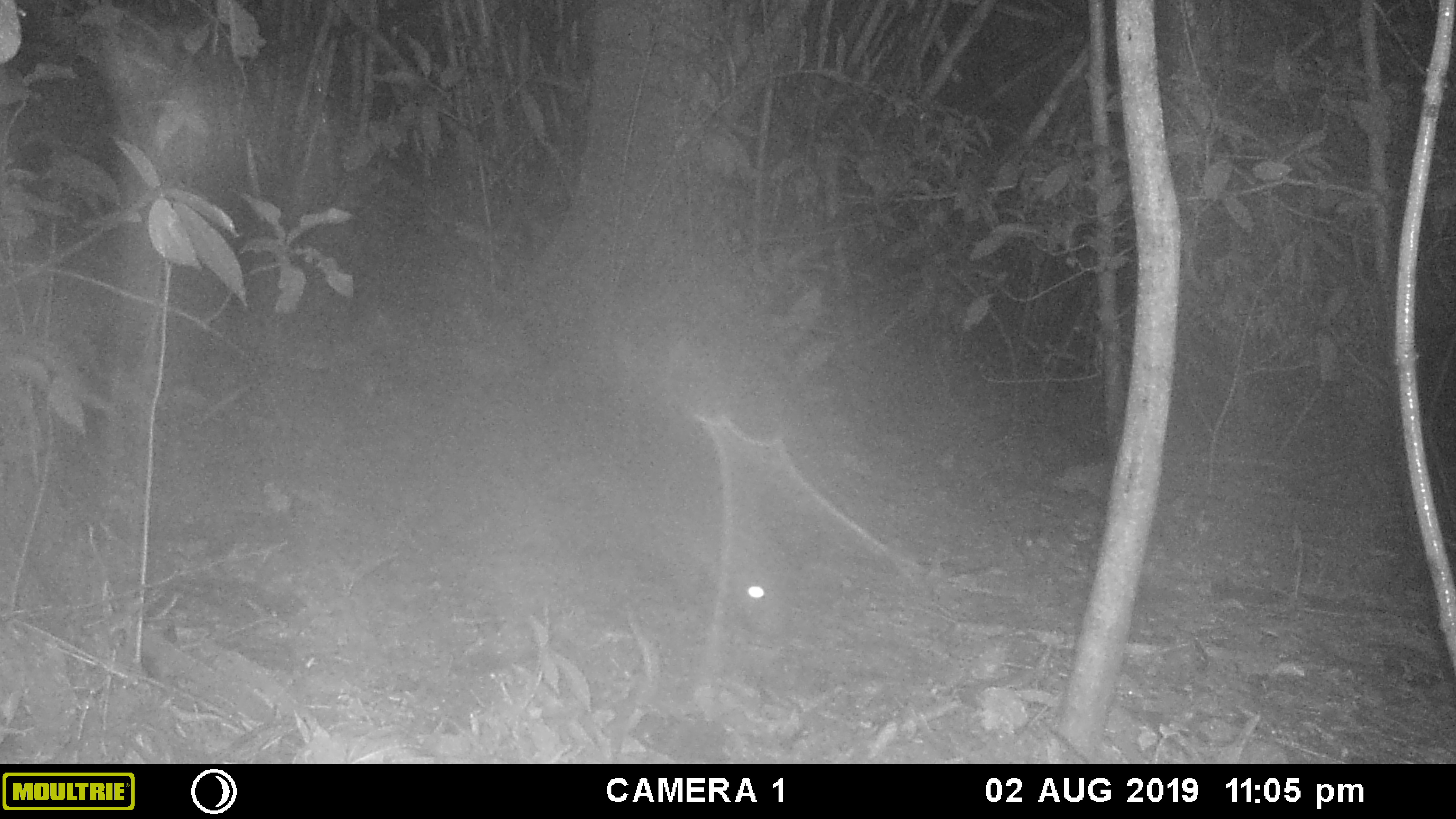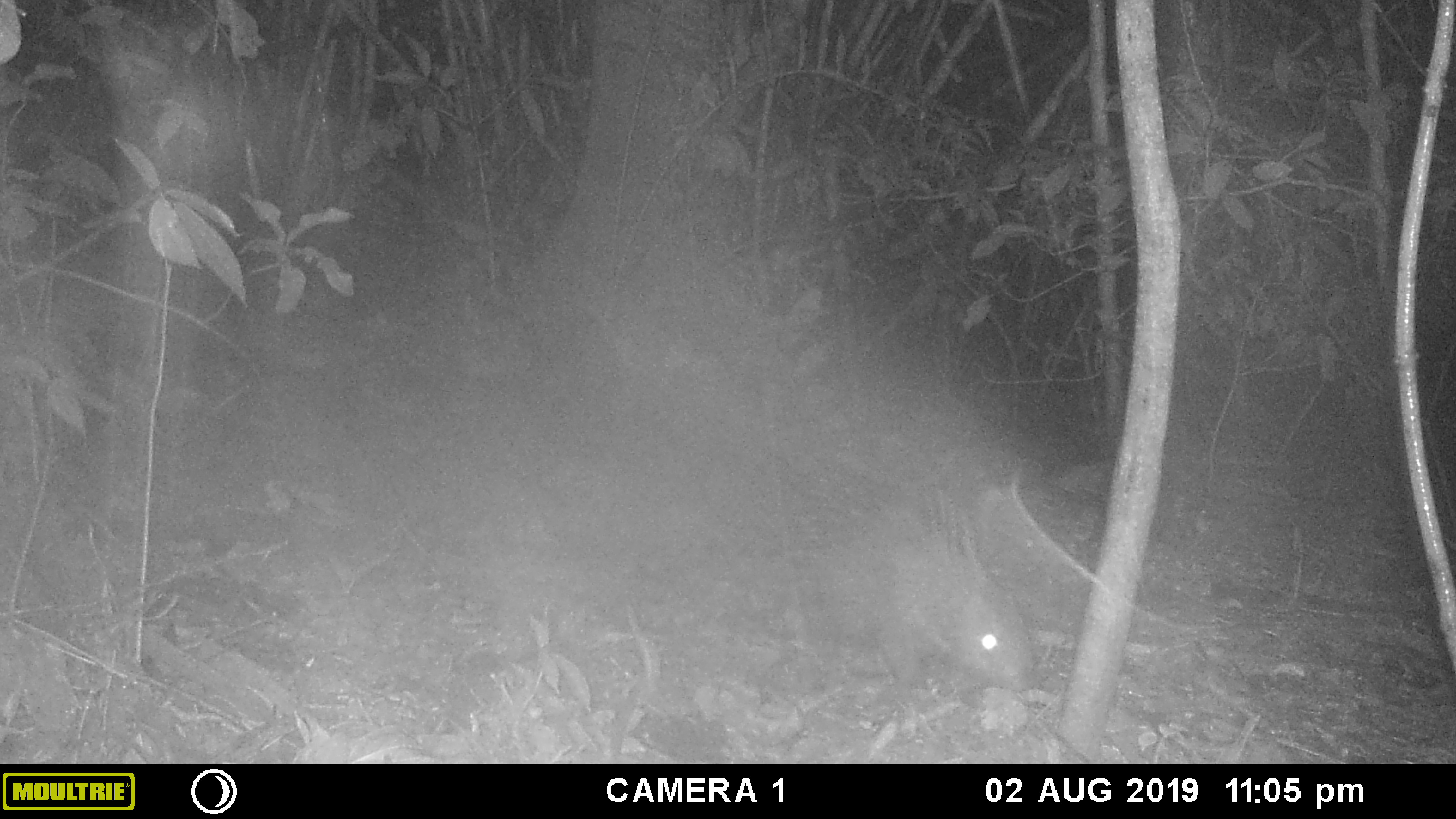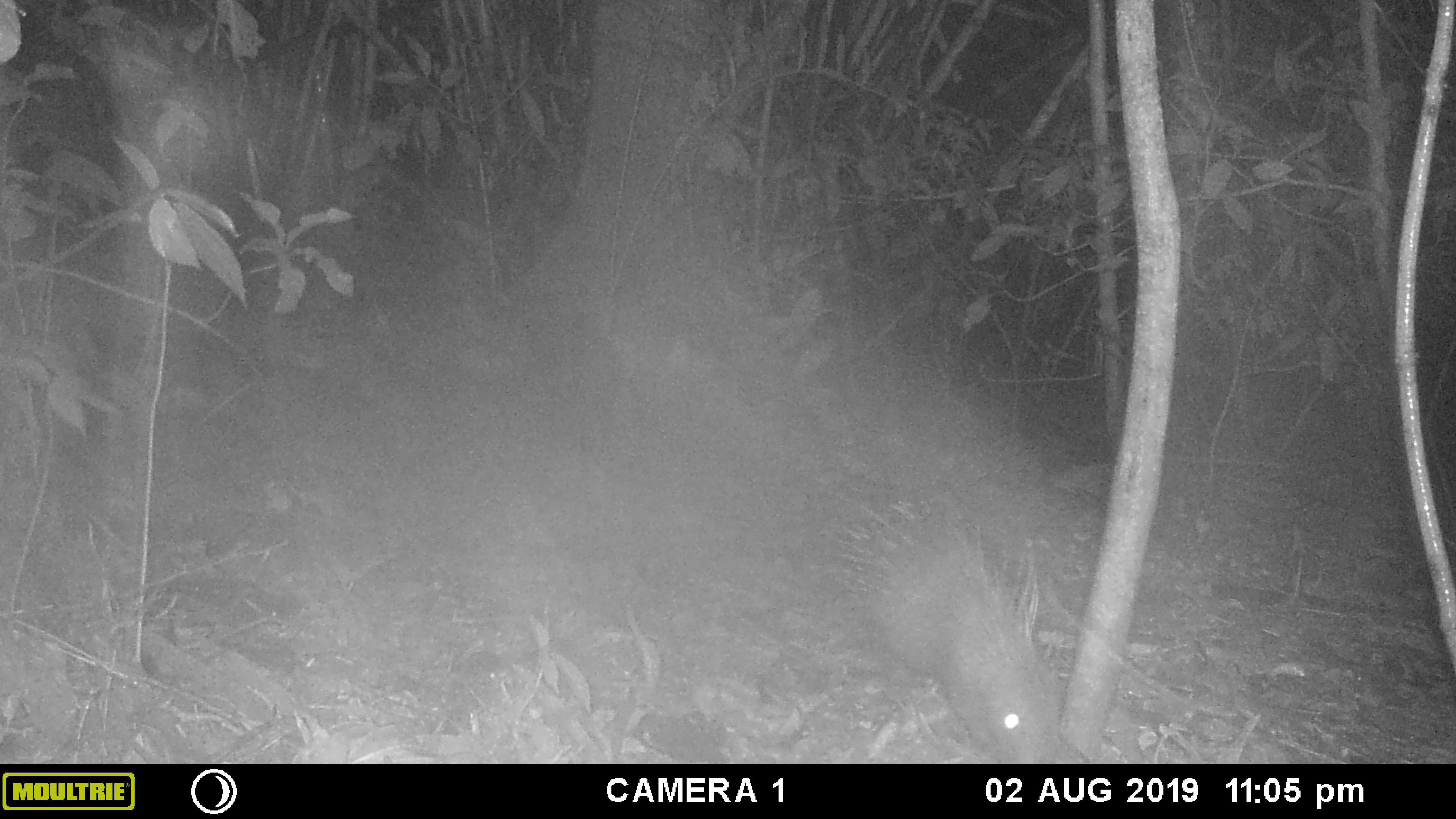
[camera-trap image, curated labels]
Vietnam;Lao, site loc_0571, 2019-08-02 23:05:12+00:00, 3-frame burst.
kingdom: Animalia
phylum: Chordata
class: Mammalia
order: Rodentia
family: Hystricidae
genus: Hystrix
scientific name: Hystrix brachyura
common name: malayan porcupine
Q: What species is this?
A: Malayan porcupine (Hystrix brachyura).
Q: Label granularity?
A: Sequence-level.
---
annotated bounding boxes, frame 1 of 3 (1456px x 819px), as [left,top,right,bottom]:
malayan porcupine: [536,447,796,638]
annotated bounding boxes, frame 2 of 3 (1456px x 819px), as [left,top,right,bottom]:
malayan porcupine: [752,481,1038,703]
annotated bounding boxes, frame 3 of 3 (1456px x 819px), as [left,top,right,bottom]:
malayan porcupine: [804,473,1067,762]